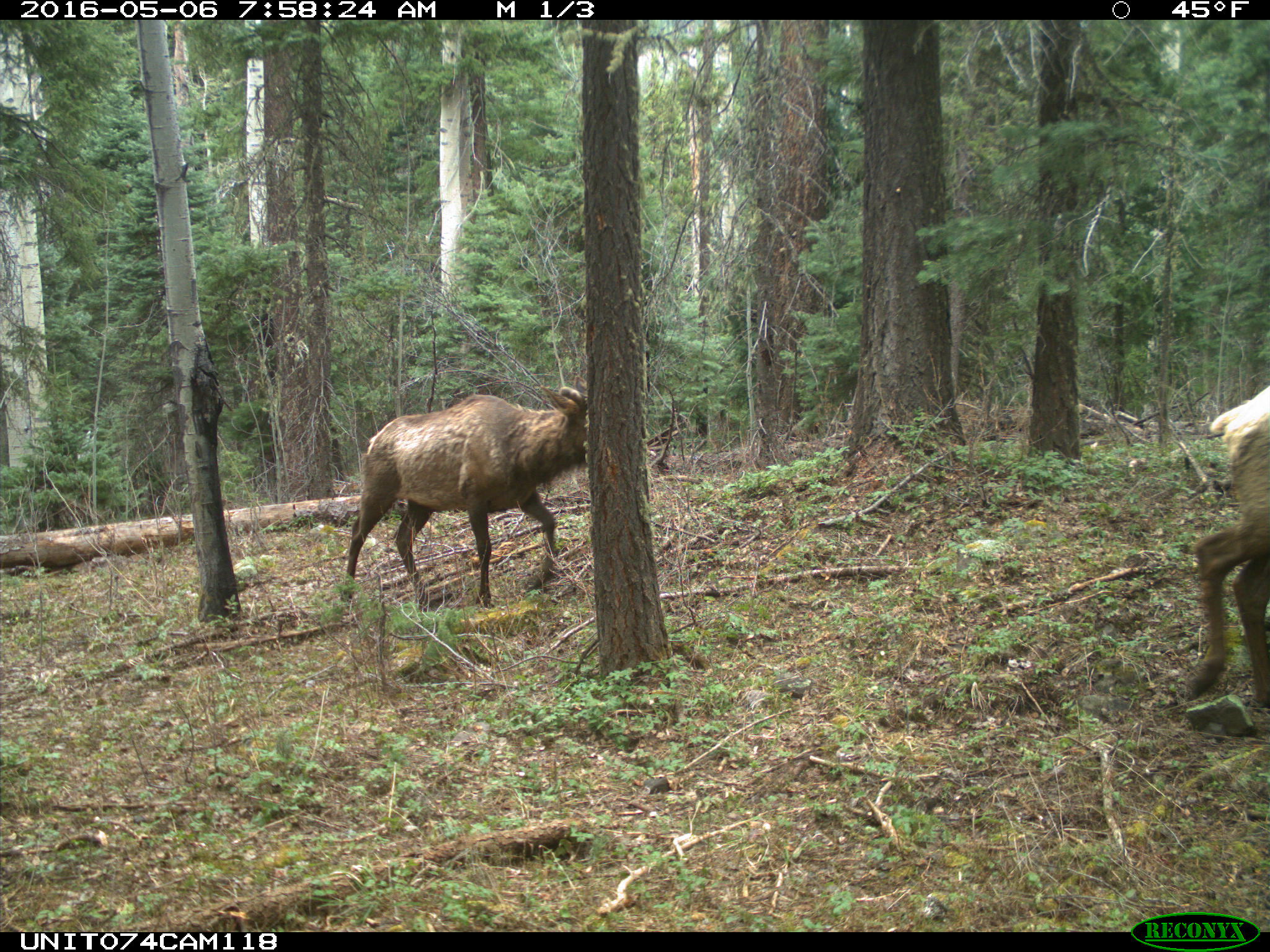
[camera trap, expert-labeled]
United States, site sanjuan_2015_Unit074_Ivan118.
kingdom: Animalia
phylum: Chordata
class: Mammalia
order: Artiodactyla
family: Cervidae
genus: Cervus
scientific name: Cervus elaphus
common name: red deer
Cervus elaphus (red deer).